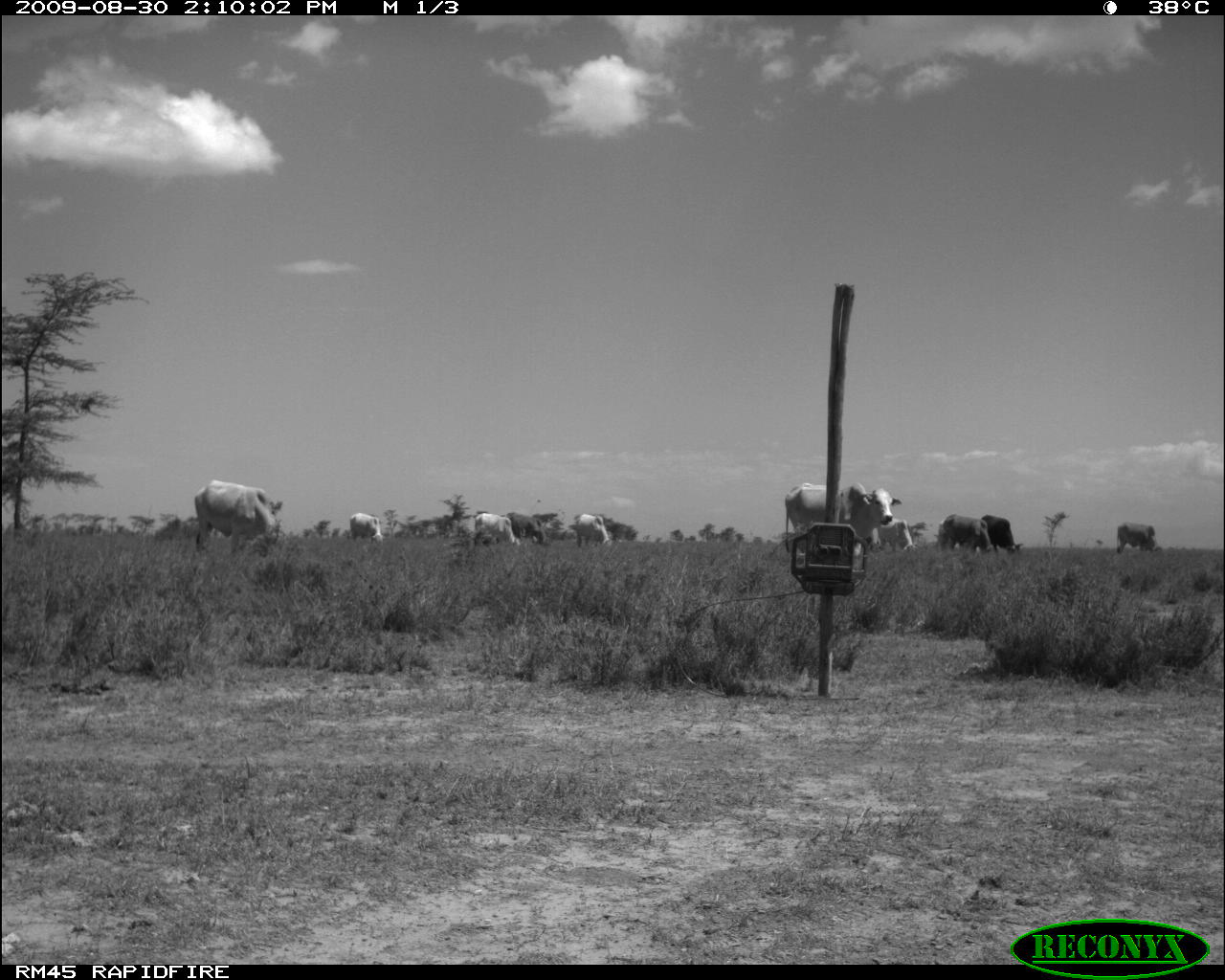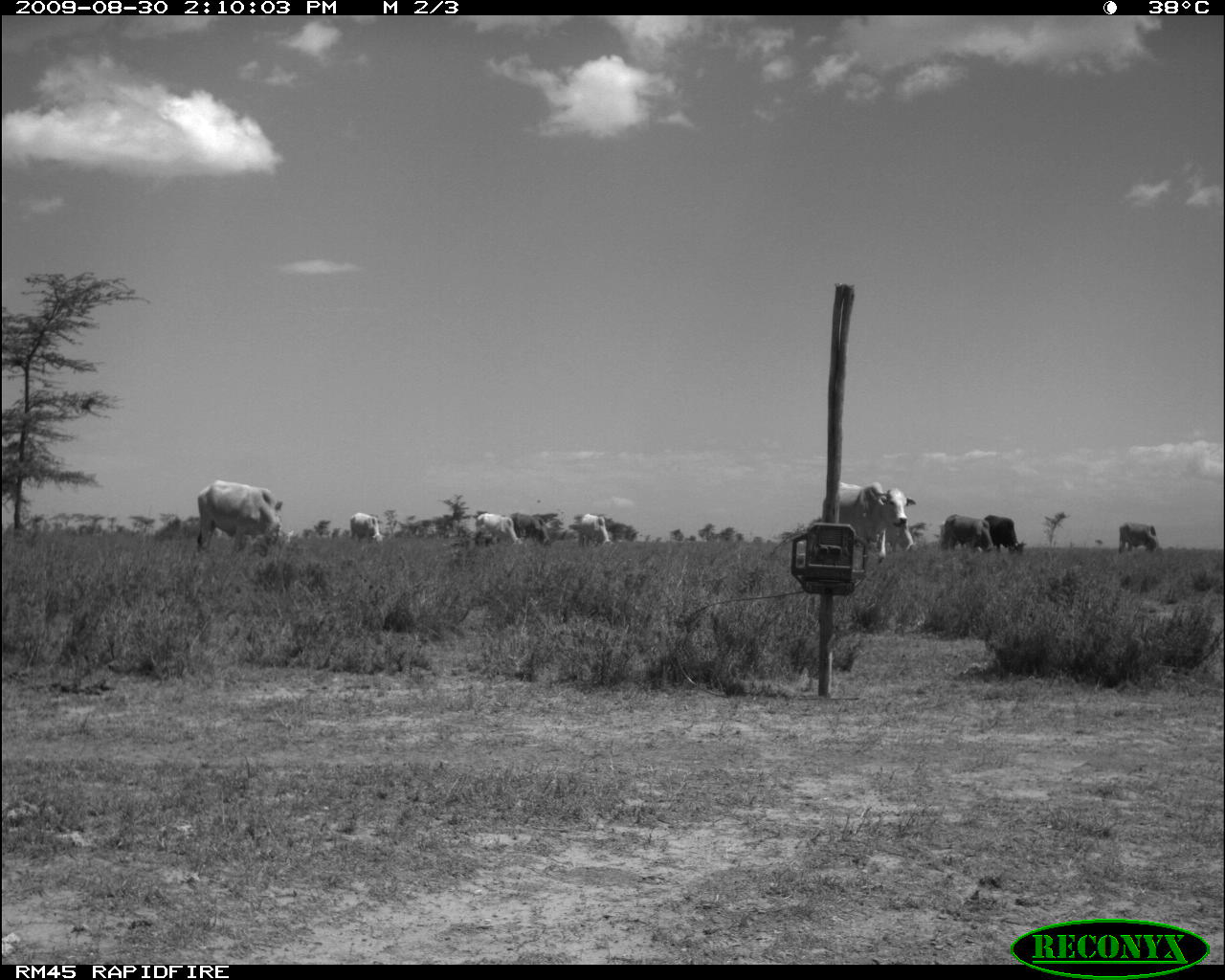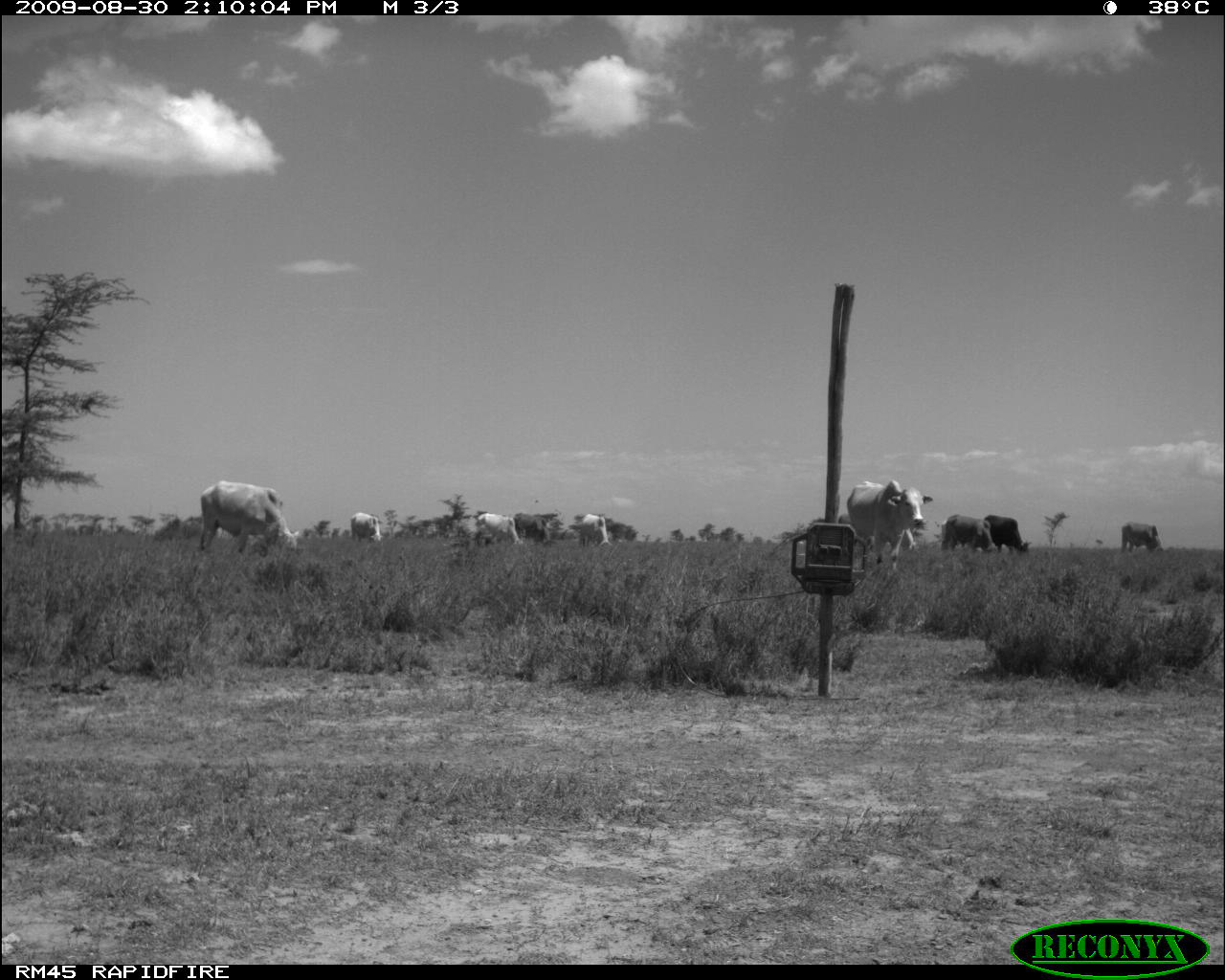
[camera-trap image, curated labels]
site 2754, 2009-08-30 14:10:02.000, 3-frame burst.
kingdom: Animalia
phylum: Chordata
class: Mammalia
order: Artiodactyla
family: Bovidae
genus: Bos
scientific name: Bos taurus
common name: domestic cattle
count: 10